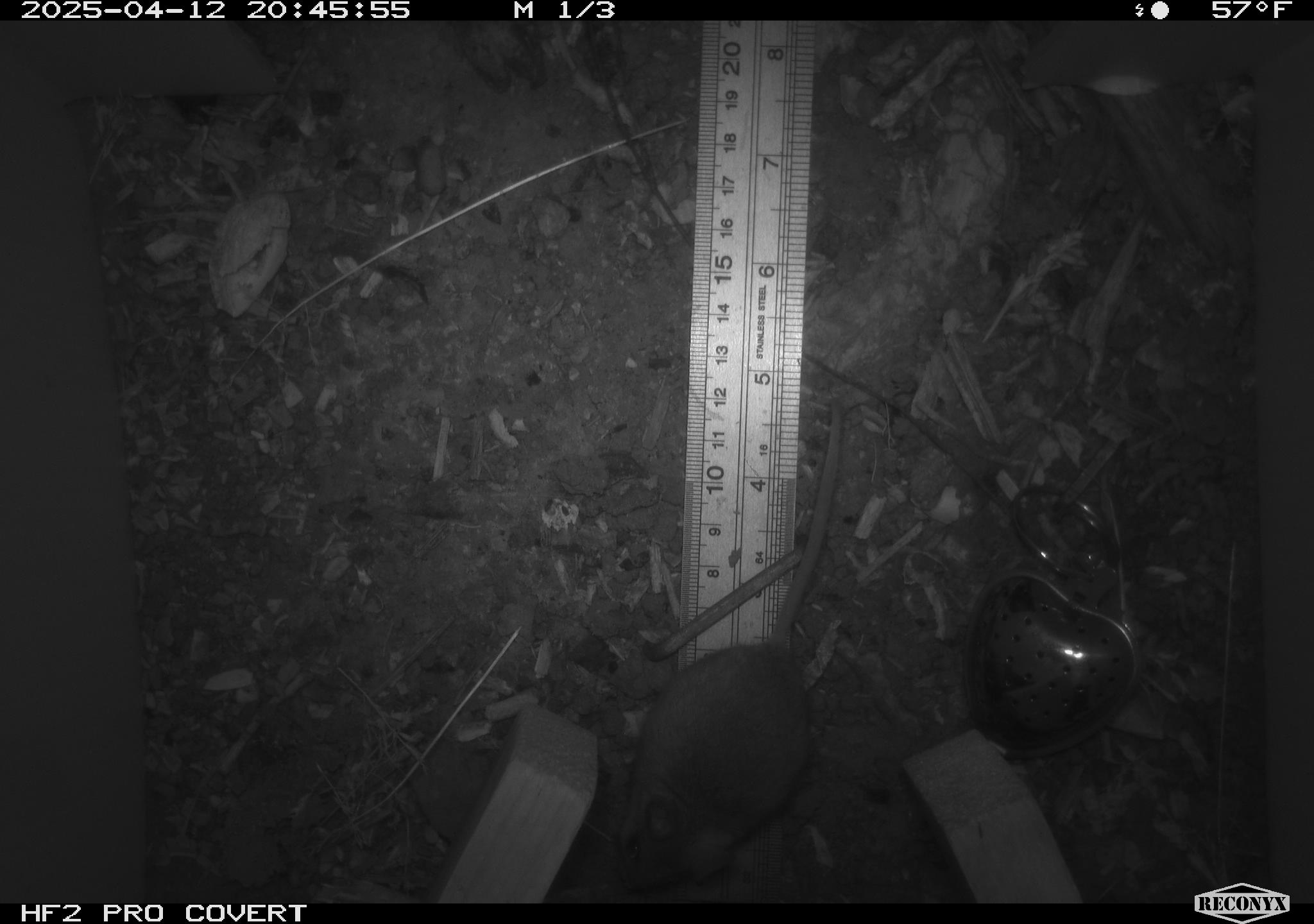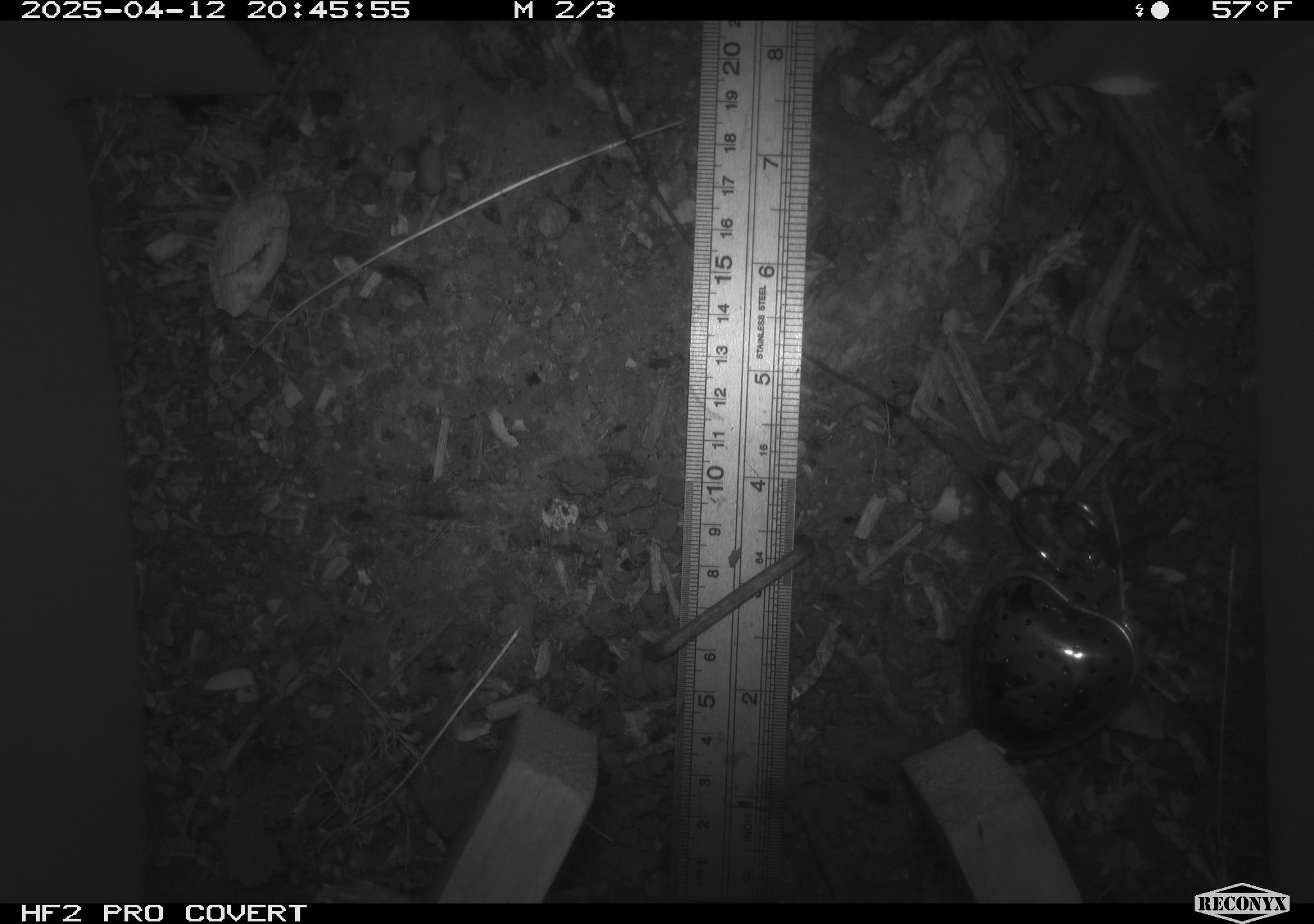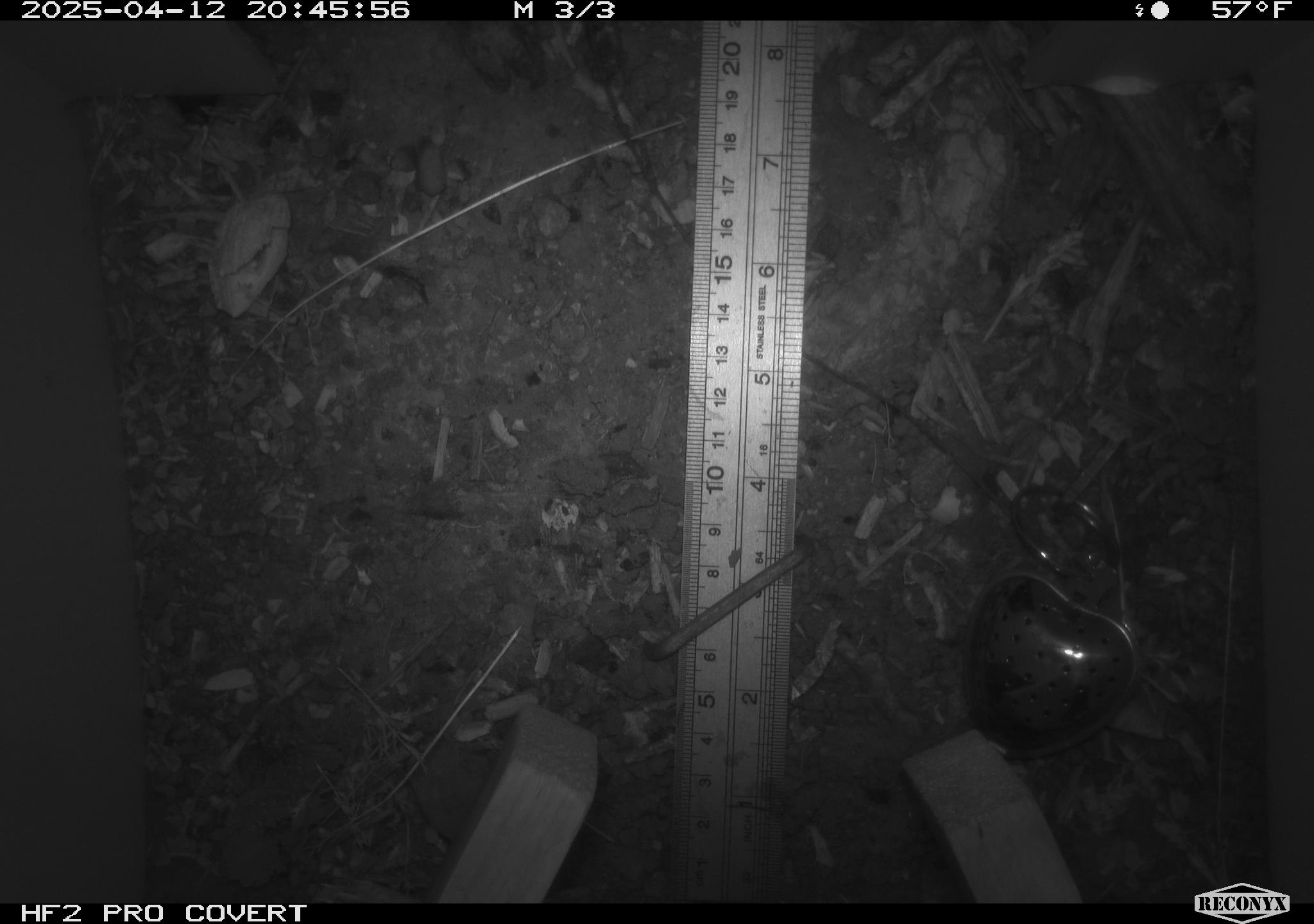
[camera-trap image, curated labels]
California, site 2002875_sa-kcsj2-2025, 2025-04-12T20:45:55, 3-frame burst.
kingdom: Animalia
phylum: Chordata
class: Mammalia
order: Rodentia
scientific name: Rodentia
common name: rodent